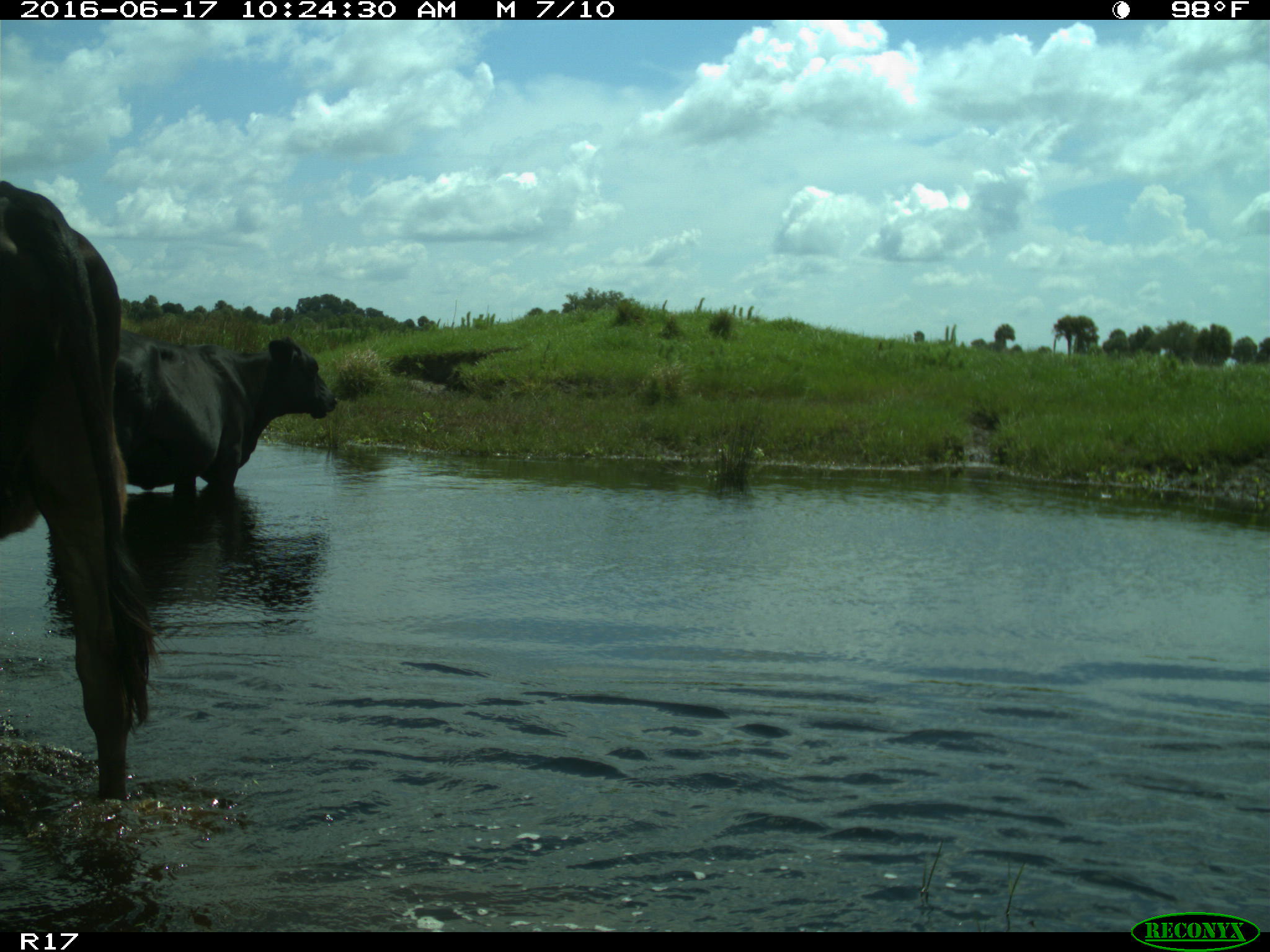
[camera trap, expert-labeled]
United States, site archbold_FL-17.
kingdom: Animalia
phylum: Chordata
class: Mammalia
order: Artiodactyla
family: Bovidae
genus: Bos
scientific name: Bos taurus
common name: domestic cow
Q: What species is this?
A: Bos taurus (domestic cow).